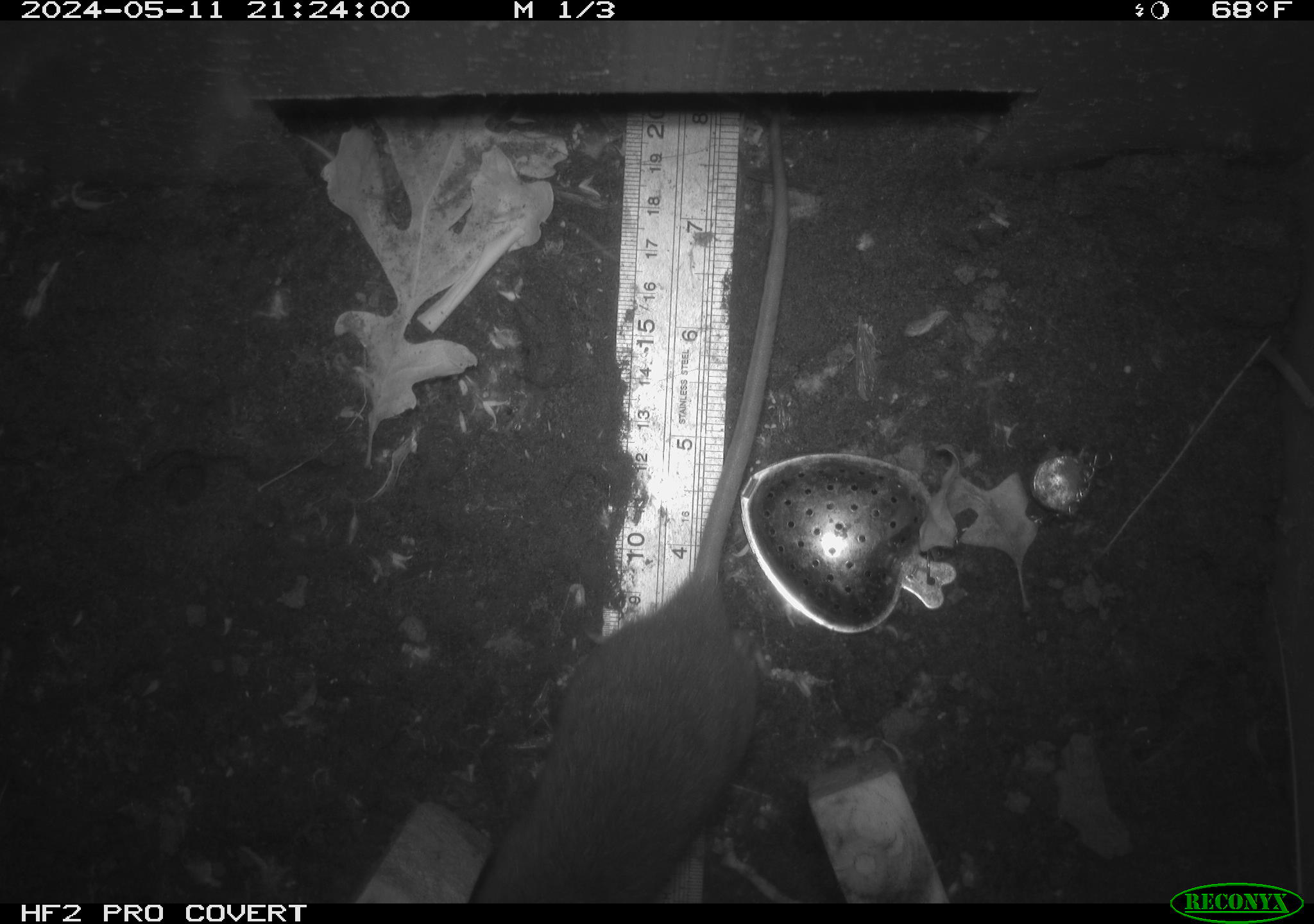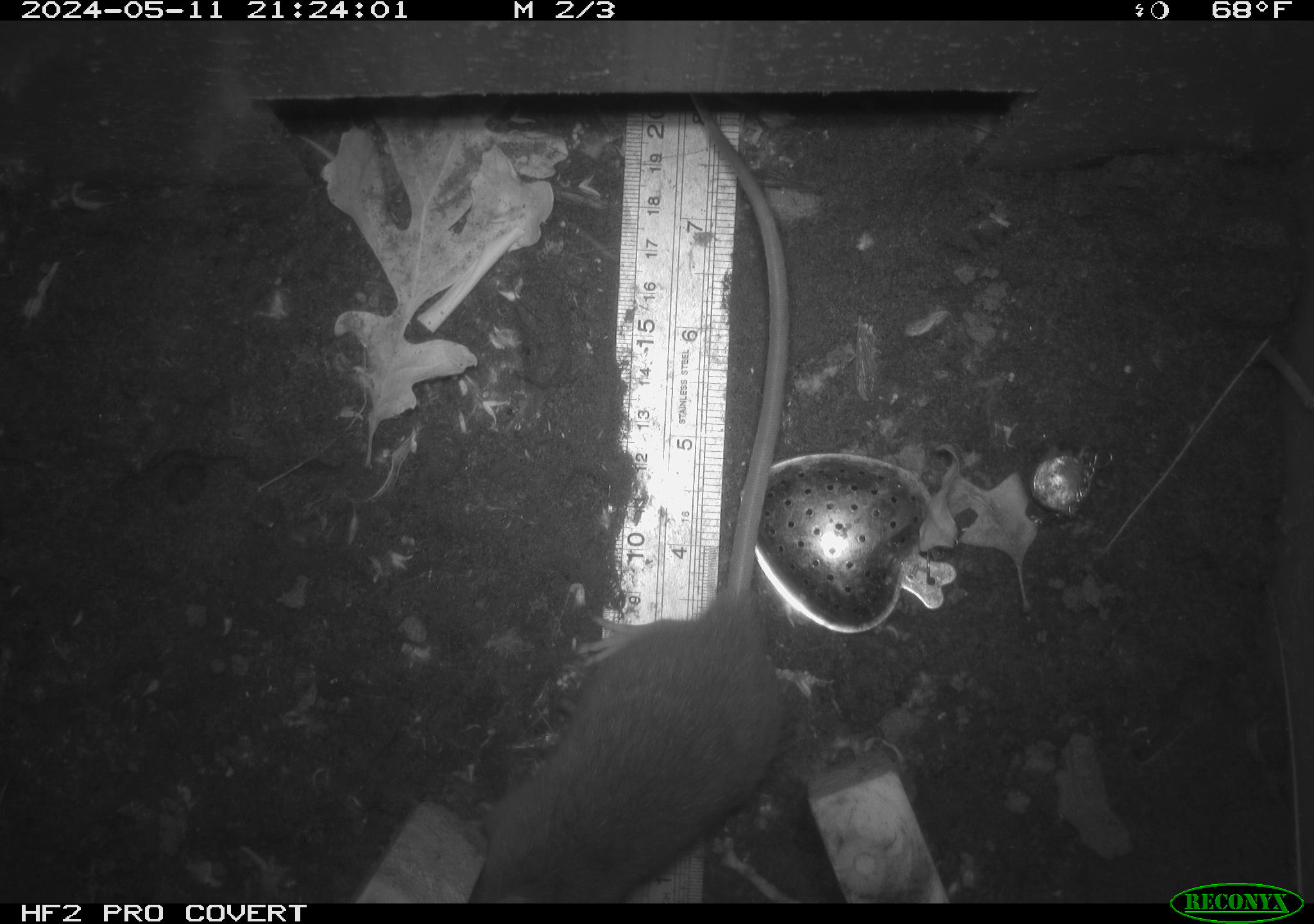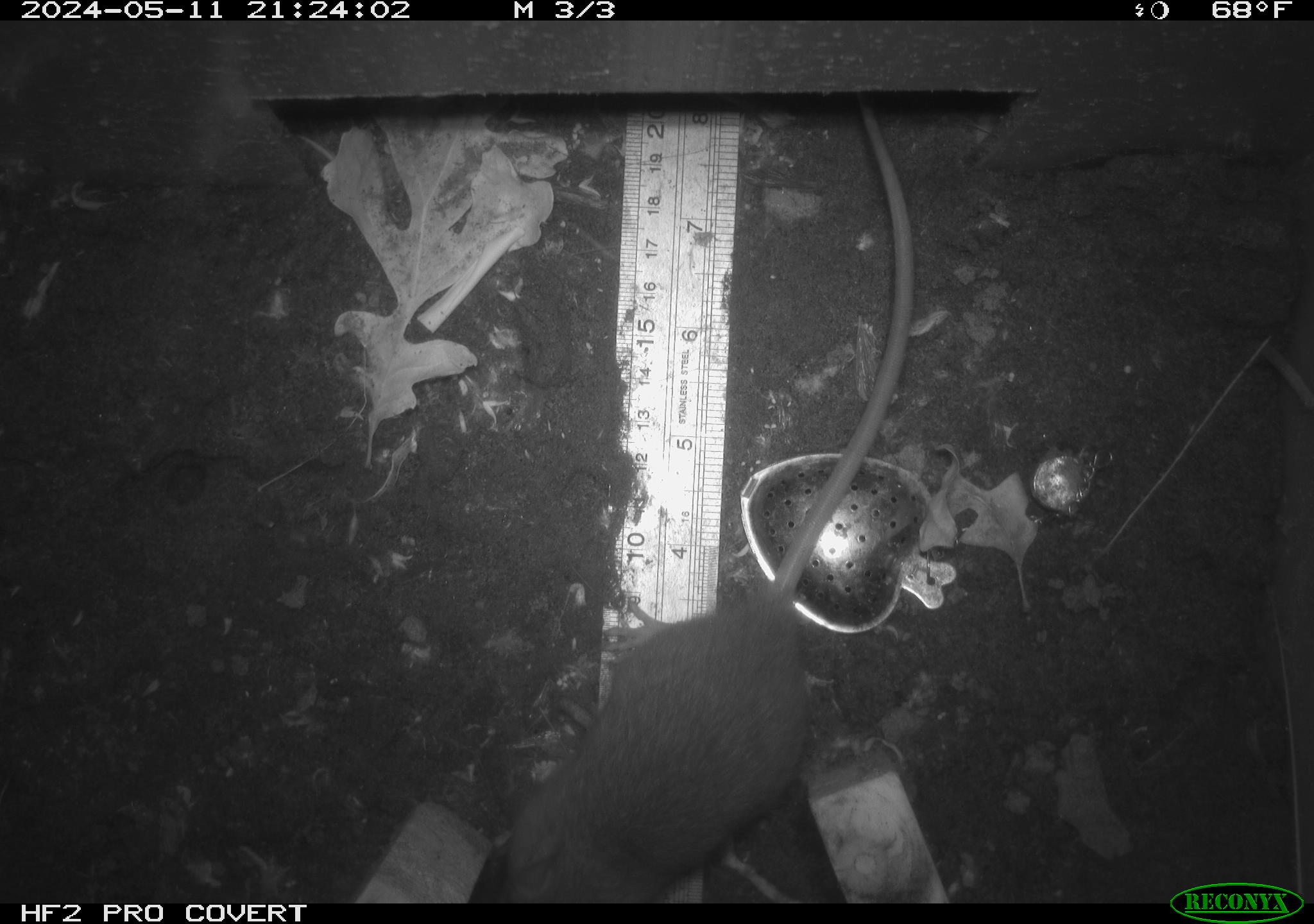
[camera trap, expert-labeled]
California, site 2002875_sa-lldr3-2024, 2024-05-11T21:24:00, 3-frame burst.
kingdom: Animalia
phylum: Chordata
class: Mammalia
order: Rodentia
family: Muridae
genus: Rattus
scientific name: Rattus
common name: rat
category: rattus species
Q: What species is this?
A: Rattus species (rat) (Rattus).